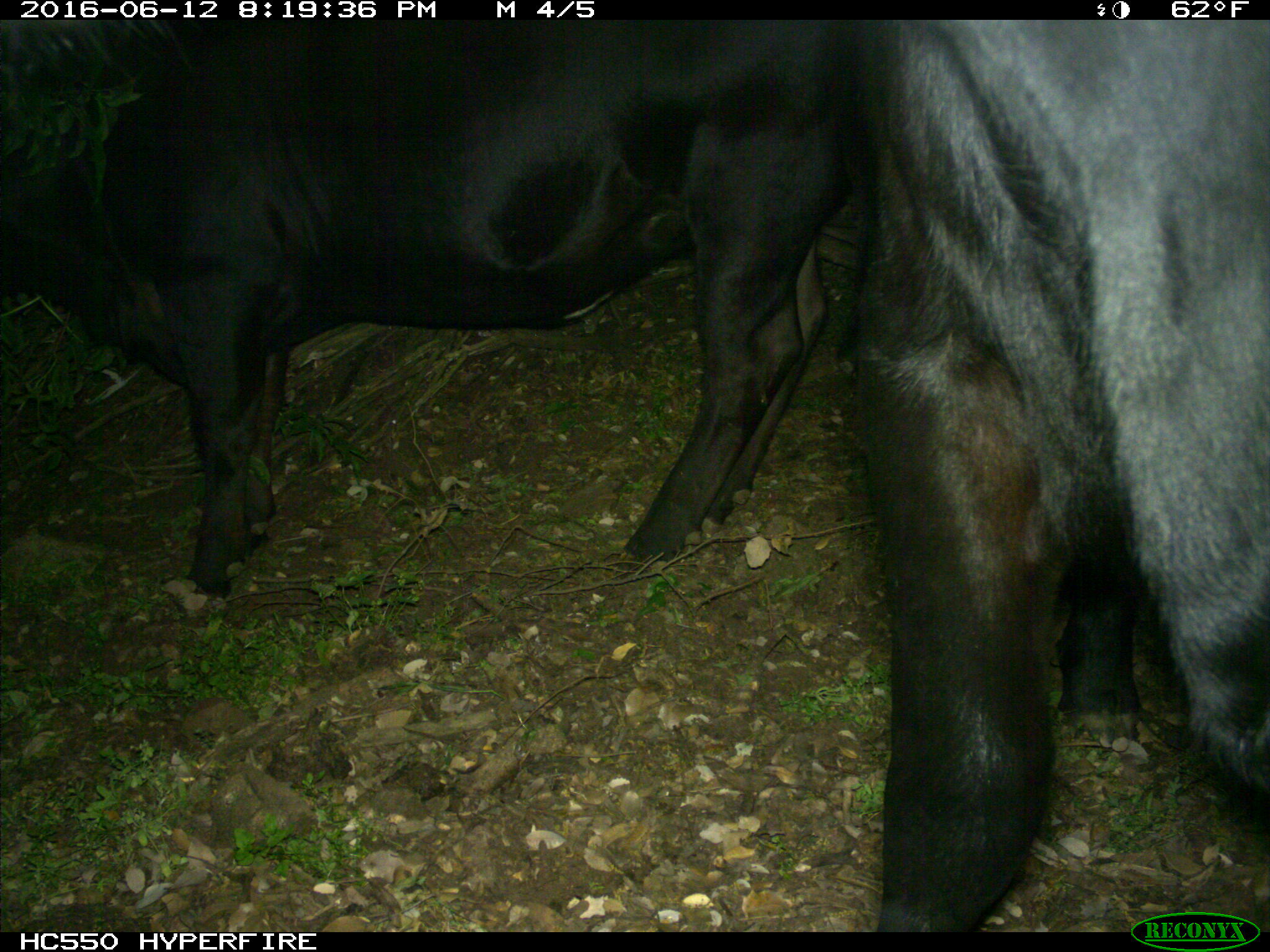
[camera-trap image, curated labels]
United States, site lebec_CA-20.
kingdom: Animalia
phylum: Chordata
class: Mammalia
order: Artiodactyla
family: Bovidae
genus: Bos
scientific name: Bos taurus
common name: domestic cow